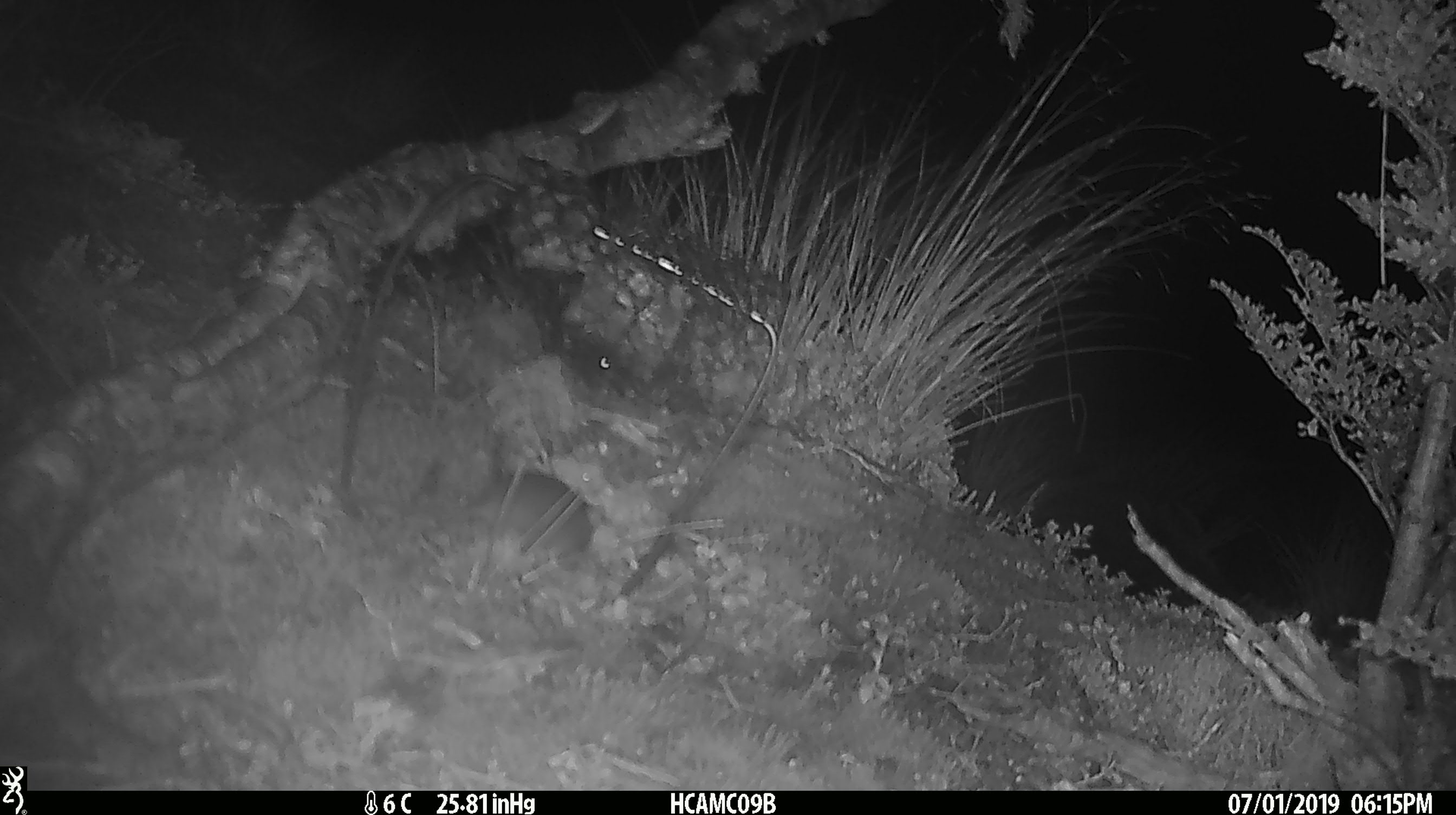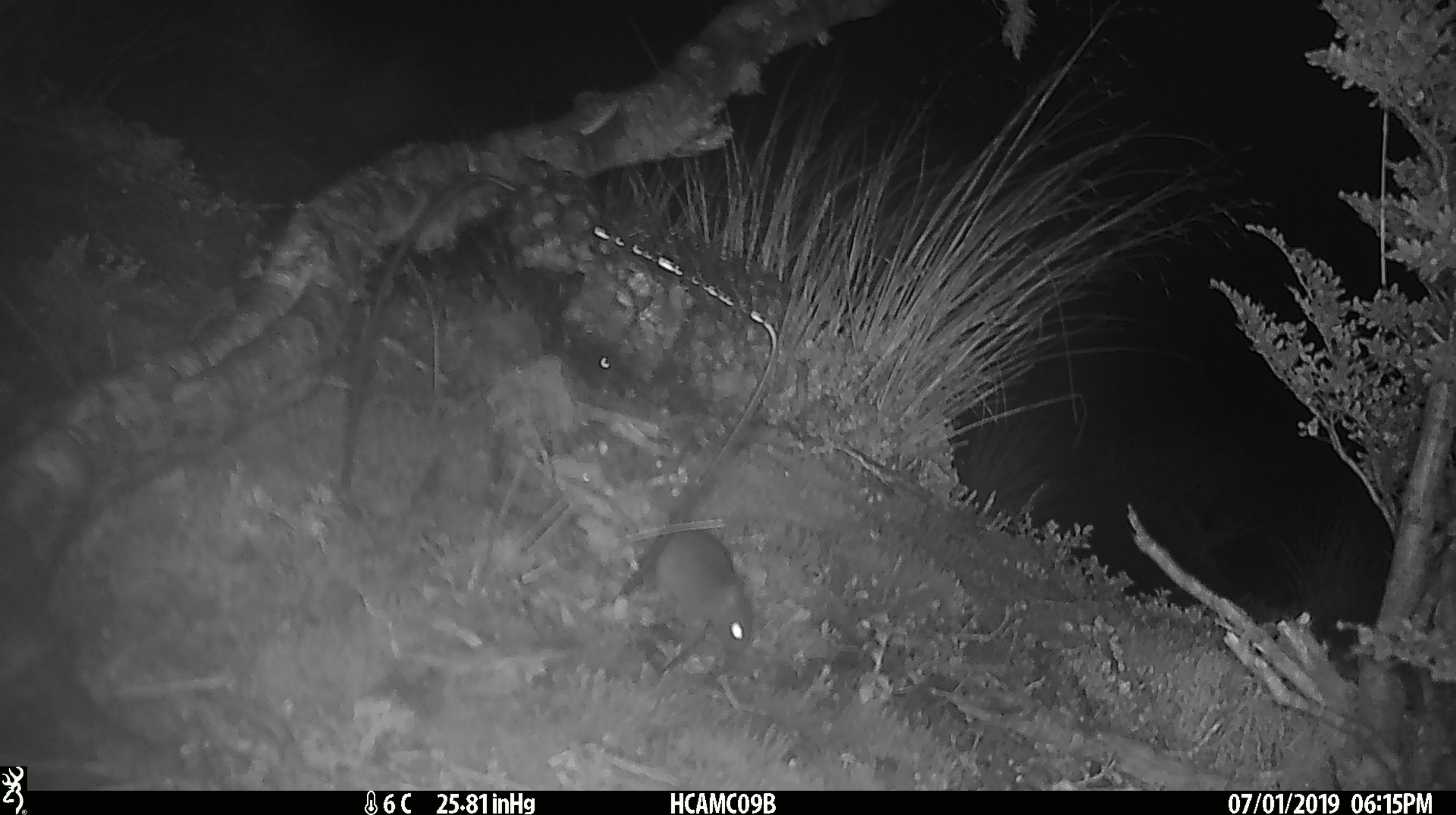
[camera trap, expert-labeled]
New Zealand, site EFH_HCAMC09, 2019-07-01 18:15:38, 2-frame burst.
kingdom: Animalia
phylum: Chordata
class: Mammalia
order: Rodentia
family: Muridae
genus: Mus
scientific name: Mus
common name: mouse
Mouse (Mus).